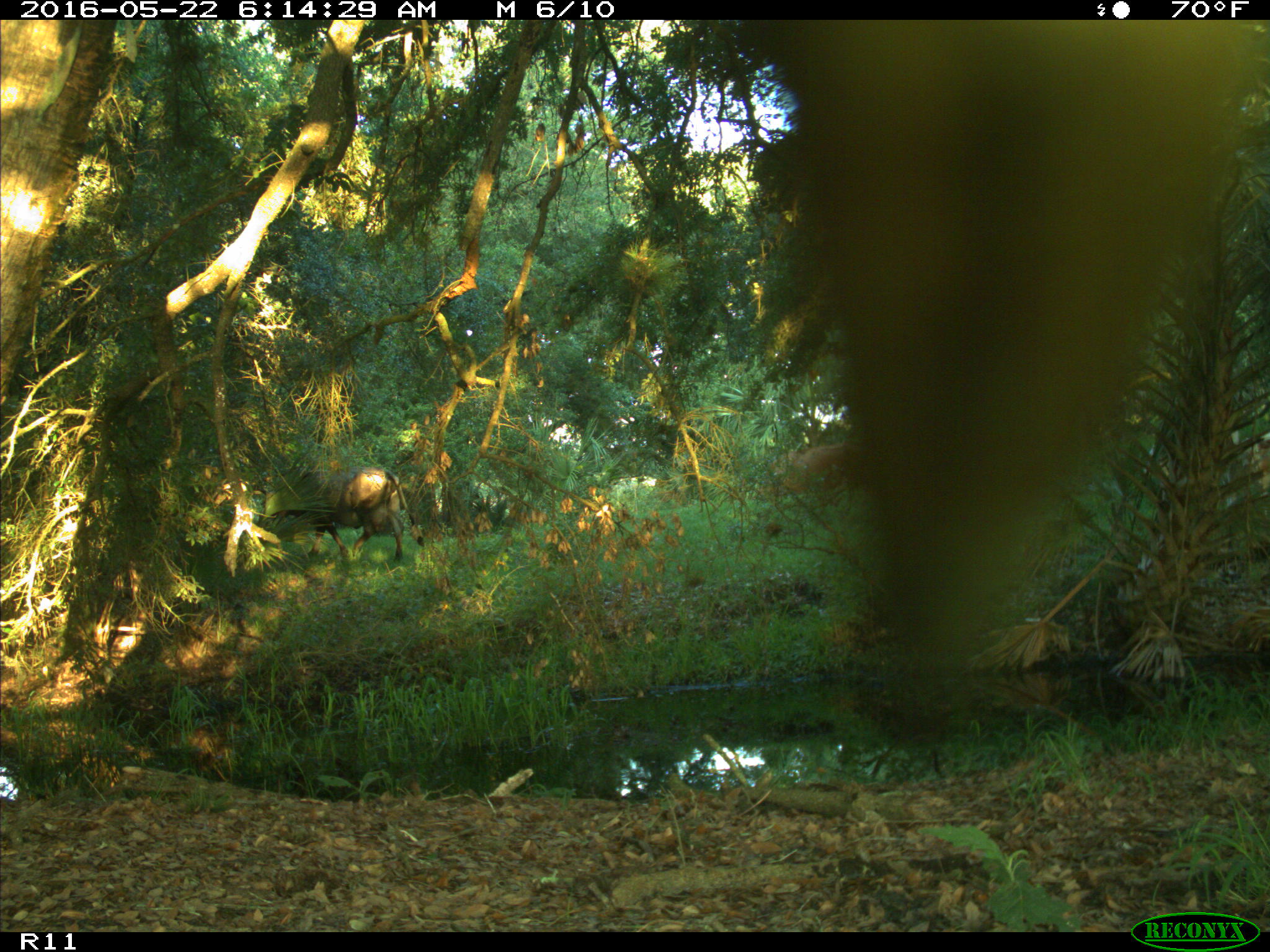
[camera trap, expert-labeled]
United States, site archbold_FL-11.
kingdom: Animalia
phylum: Chordata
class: Mammalia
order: Artiodactyla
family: Bovidae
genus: Bos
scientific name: Bos taurus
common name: domestic cow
Bos taurus (domestic cow).